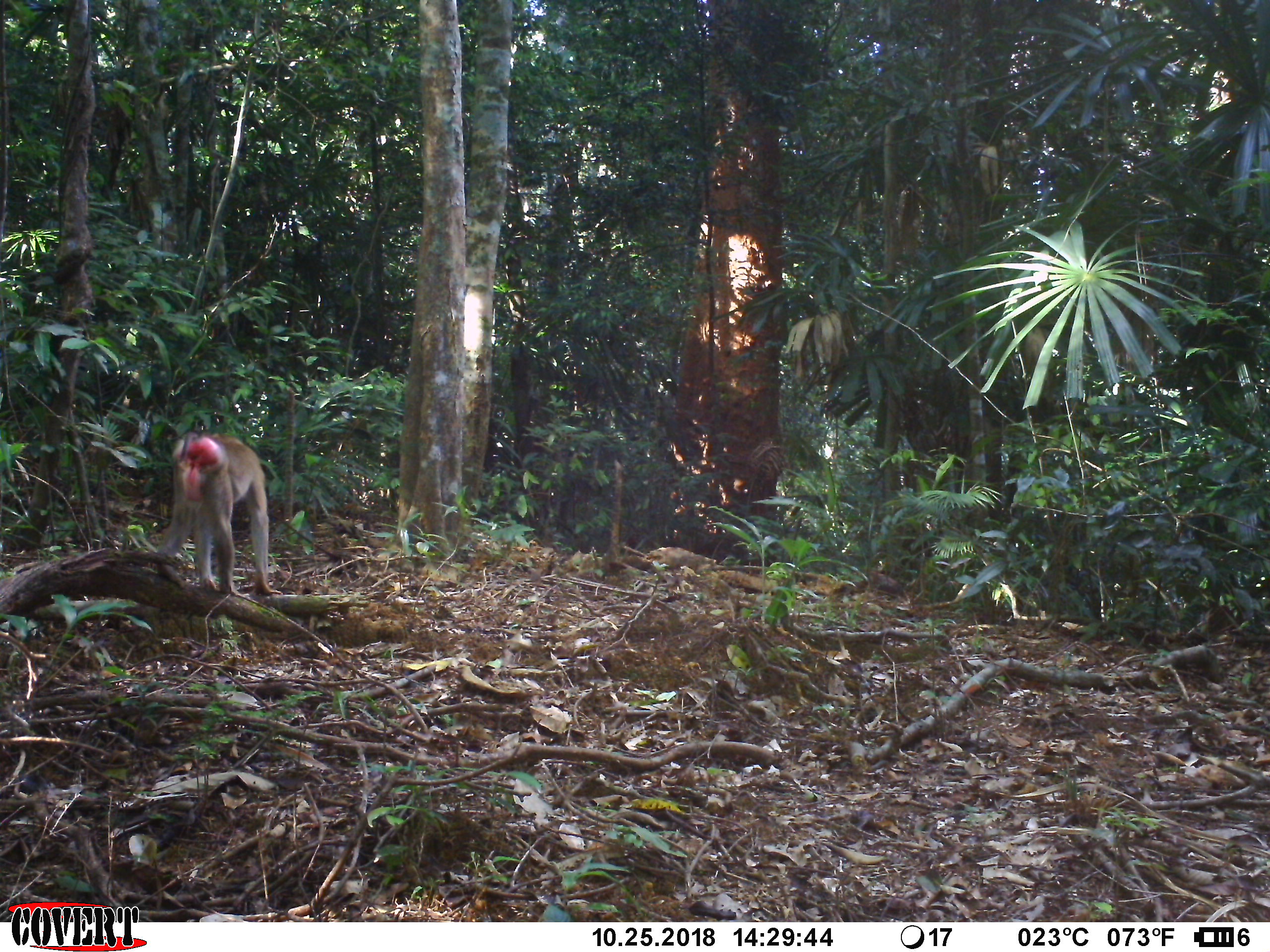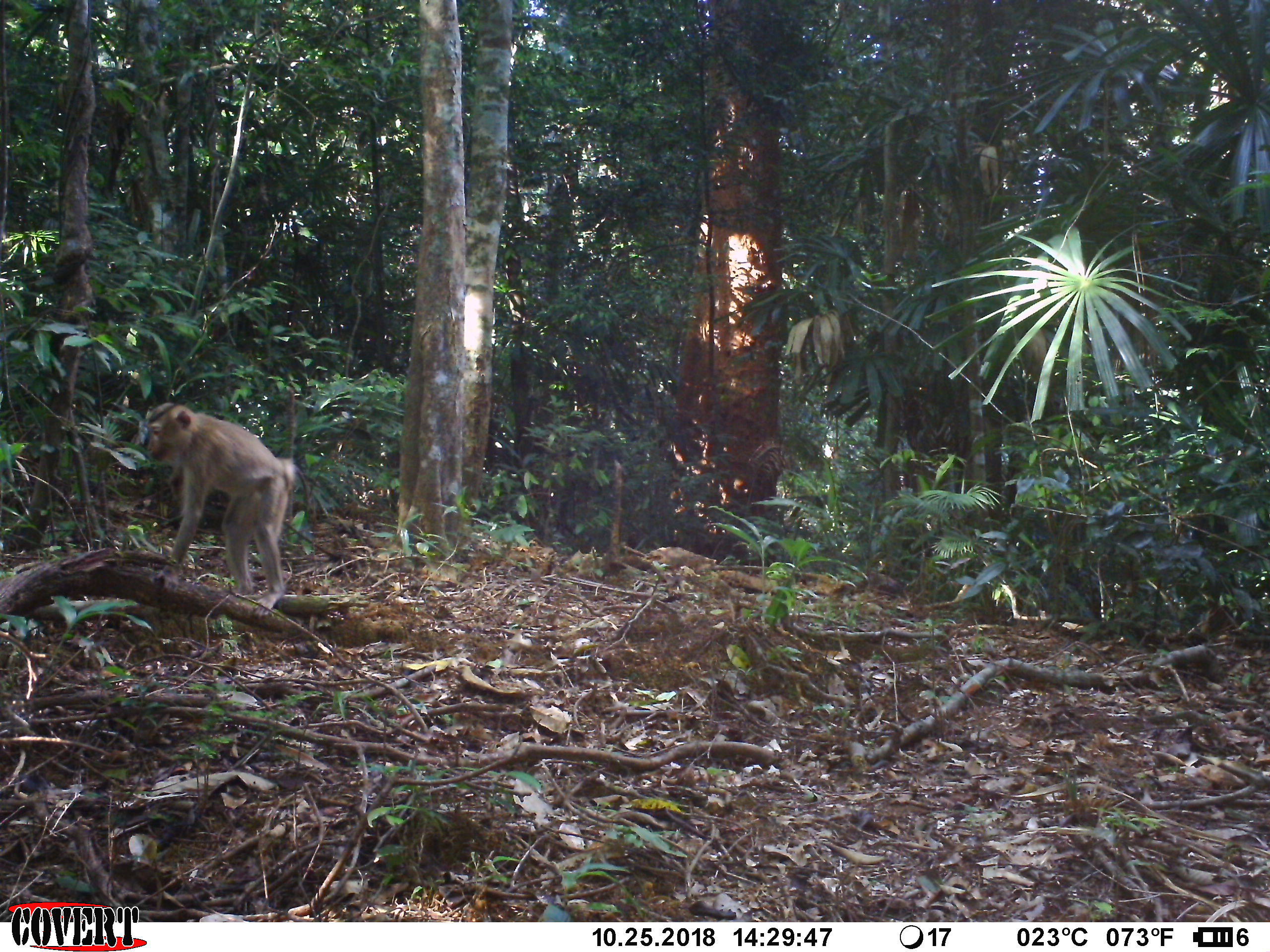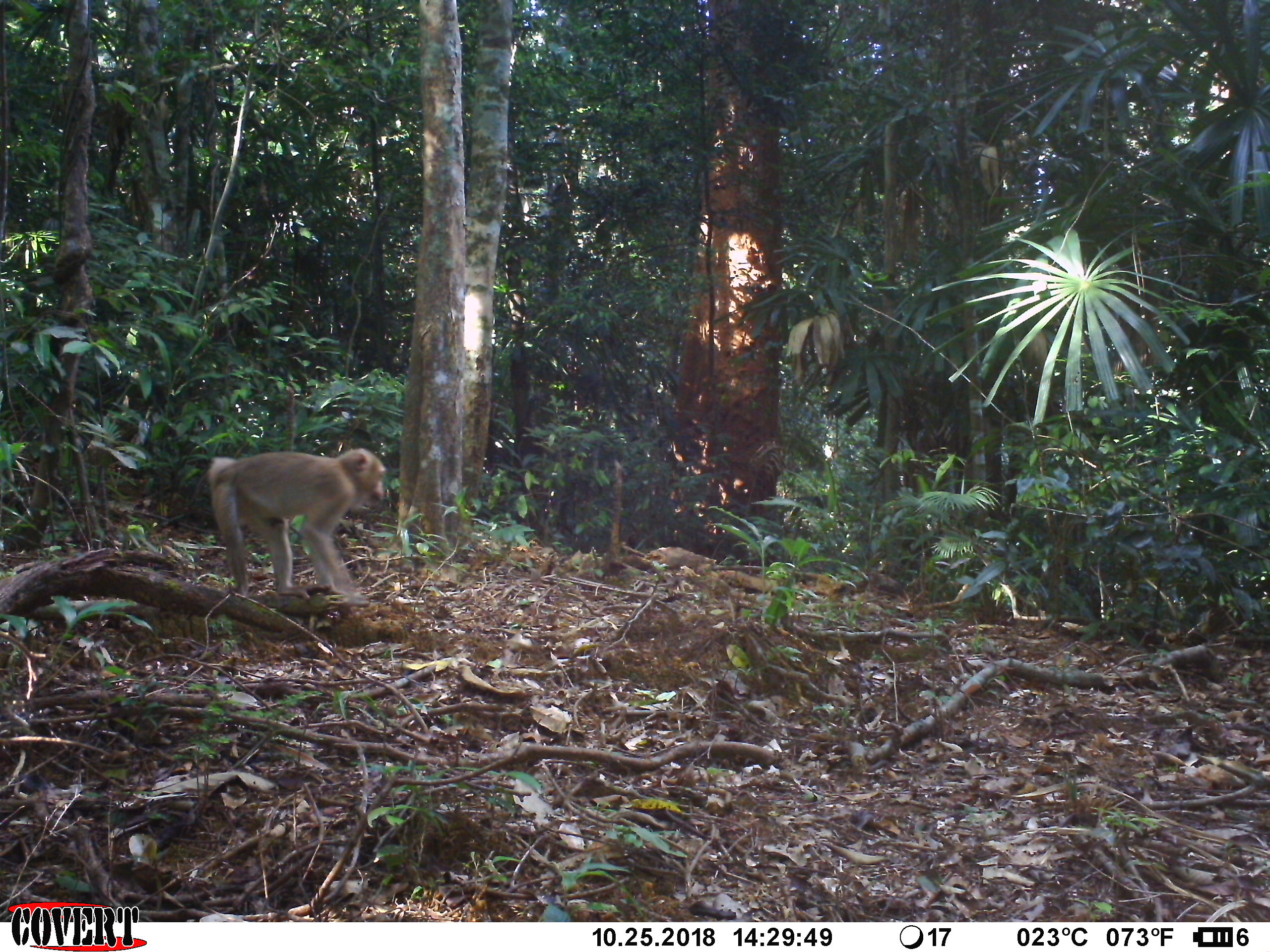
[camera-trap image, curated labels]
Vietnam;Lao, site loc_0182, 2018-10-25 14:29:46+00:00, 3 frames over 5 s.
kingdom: Animalia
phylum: Chordata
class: Mammalia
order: Primates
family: Cercopithecidae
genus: Macaca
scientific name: Macaca nemestrina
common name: pig-tailed macaque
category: pig tailed macaque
Pig tailed macaque (pig-tailed macaque) (Macaca nemestrina). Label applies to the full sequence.